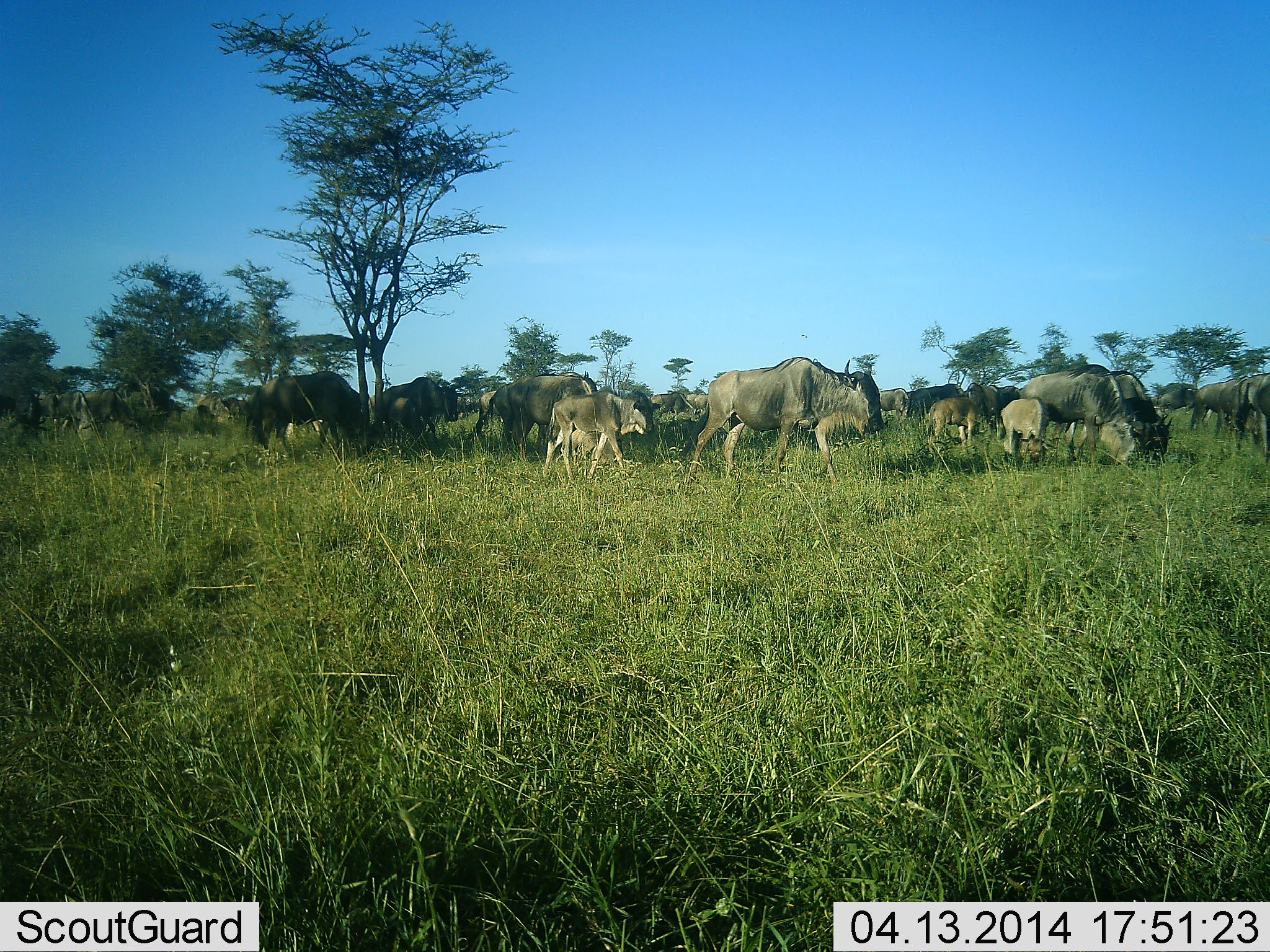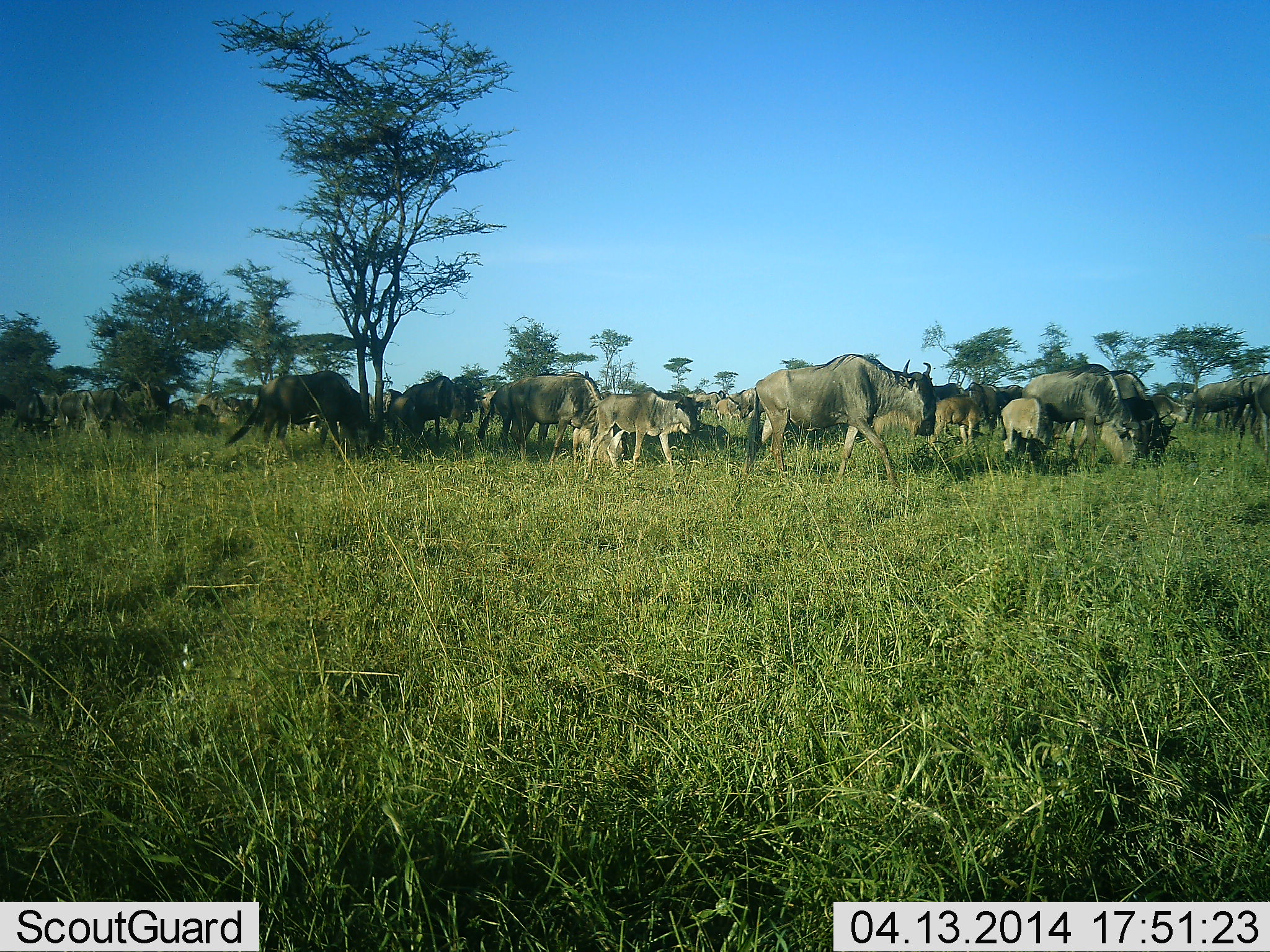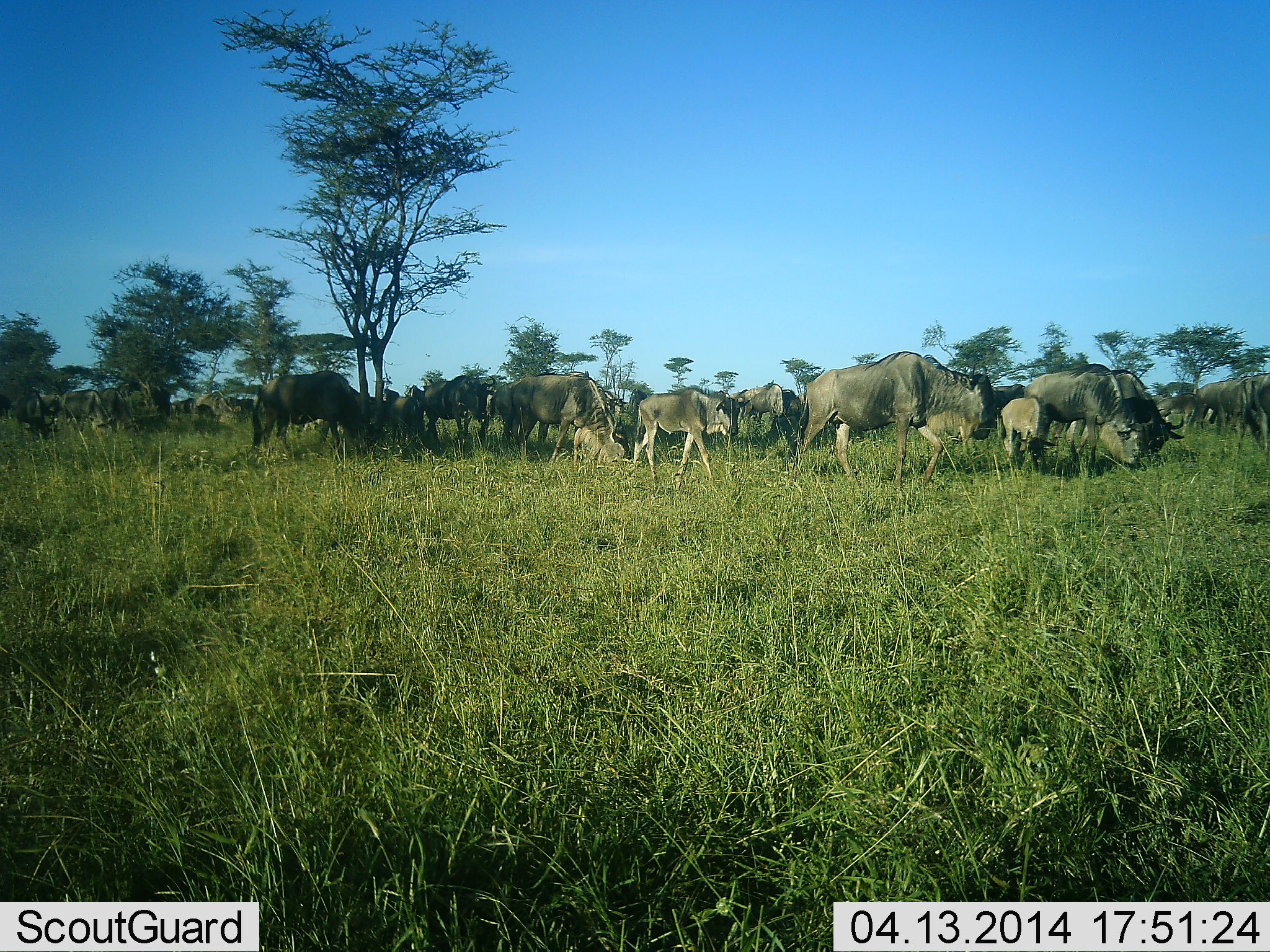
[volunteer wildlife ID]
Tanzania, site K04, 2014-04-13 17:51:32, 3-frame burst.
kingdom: Animalia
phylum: Chordata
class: Mammalia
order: Artiodactyla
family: Bovidae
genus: Connochaetes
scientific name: Connochaetes taurinus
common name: blue wildebeest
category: wildebeest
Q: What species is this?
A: Wildebeest (blue wildebeest) (Connochaetes taurinus).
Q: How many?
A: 11-50.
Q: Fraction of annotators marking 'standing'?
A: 24%.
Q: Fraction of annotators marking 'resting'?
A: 3%.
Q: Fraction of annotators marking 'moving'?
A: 84%.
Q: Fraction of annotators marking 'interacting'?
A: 0%.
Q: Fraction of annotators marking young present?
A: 51%.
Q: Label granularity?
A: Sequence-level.